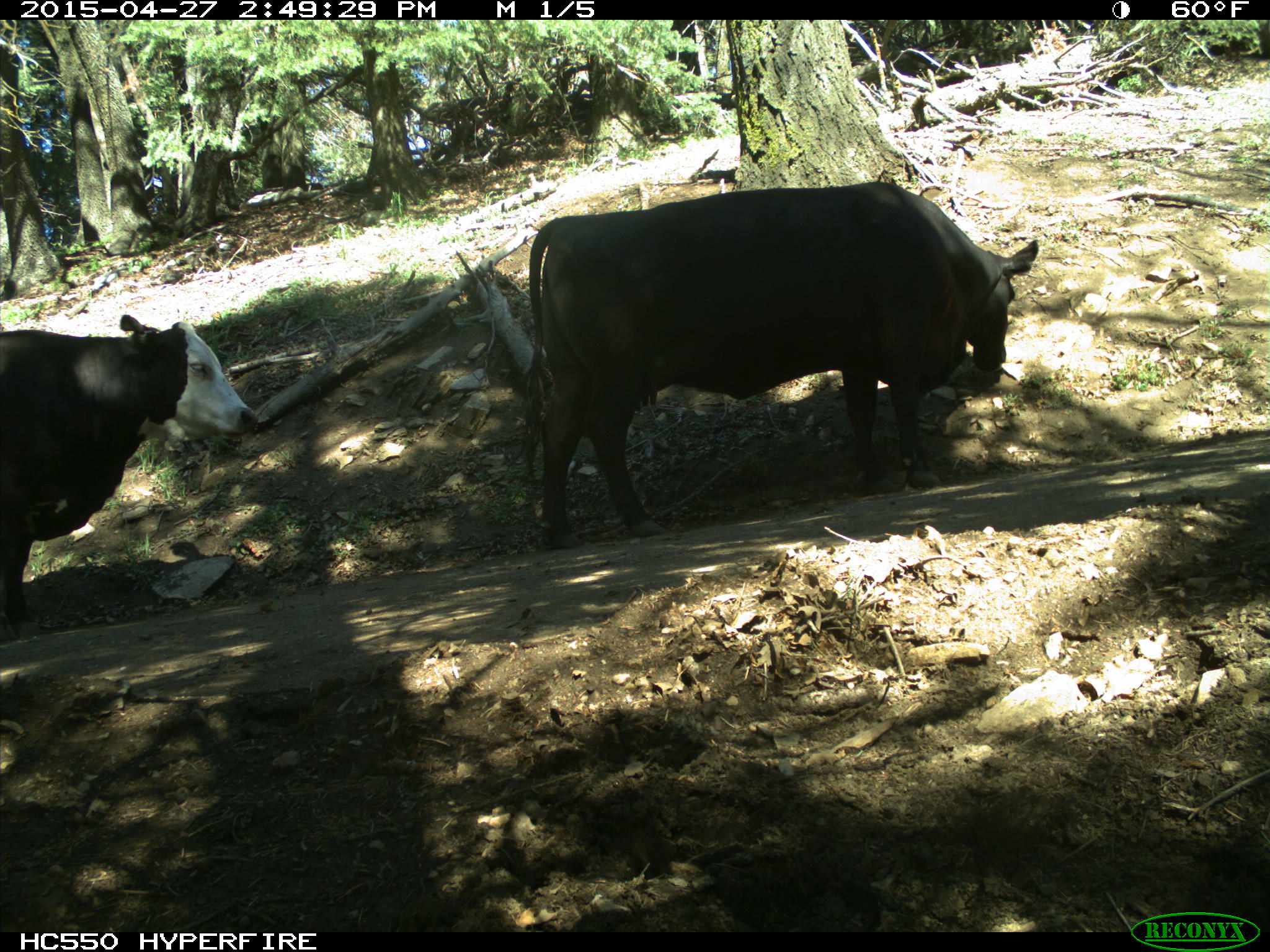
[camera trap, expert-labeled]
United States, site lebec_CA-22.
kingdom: Animalia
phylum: Chordata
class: Mammalia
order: Artiodactyla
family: Bovidae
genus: Bos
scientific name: Bos taurus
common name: domestic cow